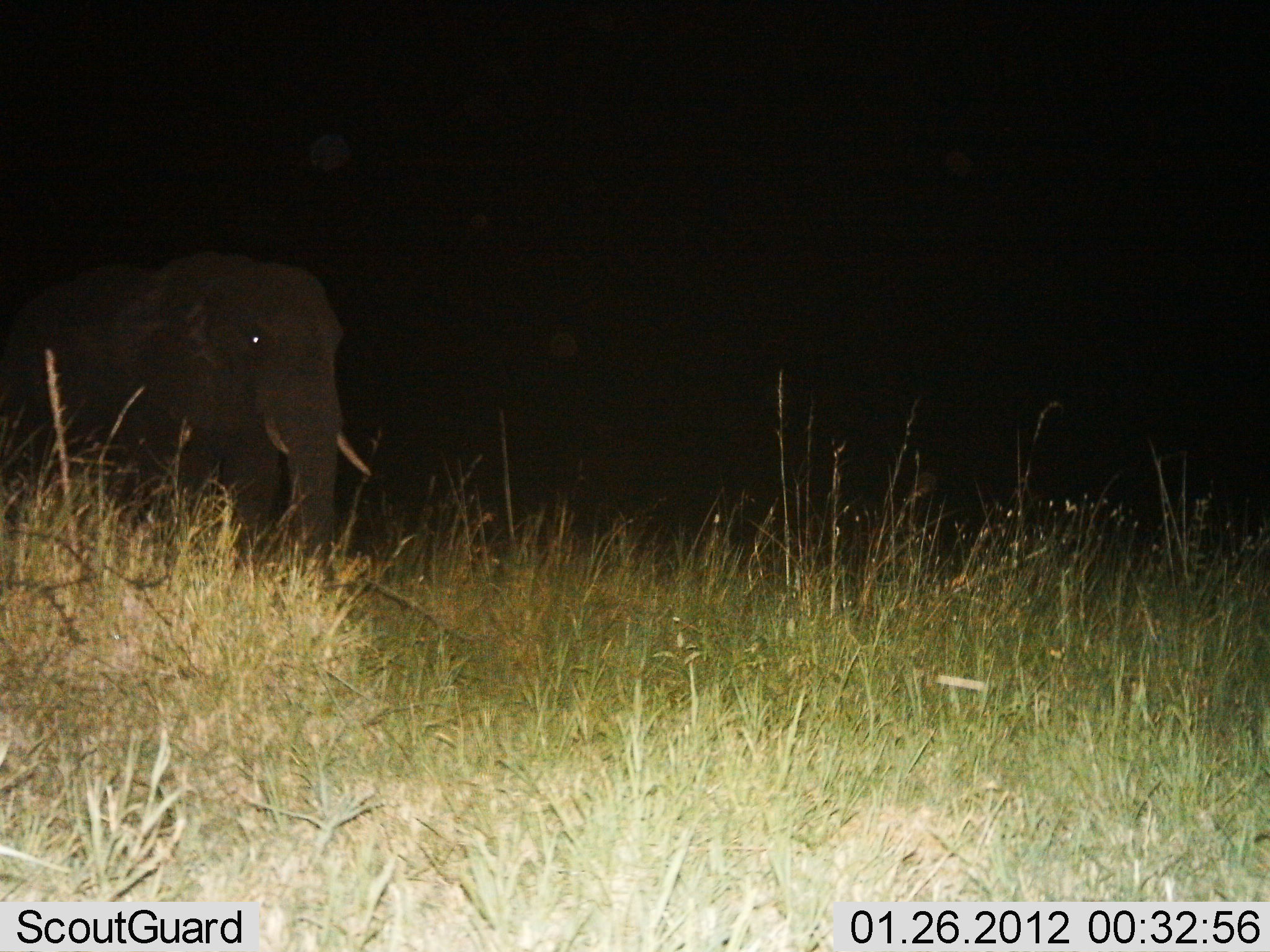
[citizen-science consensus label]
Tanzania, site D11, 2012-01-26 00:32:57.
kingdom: Animalia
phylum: Chordata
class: Mammalia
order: Proboscidea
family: Elephantidae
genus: Loxodonta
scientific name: Loxodonta africana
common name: african bush elephant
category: elephant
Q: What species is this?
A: Elephant (african bush elephant) (Loxodonta africana).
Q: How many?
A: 1.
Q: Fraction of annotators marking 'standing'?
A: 79%.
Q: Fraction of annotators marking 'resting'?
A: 0%.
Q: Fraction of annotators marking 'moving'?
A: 21%.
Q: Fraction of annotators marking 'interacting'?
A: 0%.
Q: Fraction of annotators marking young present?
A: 0%.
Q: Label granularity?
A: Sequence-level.